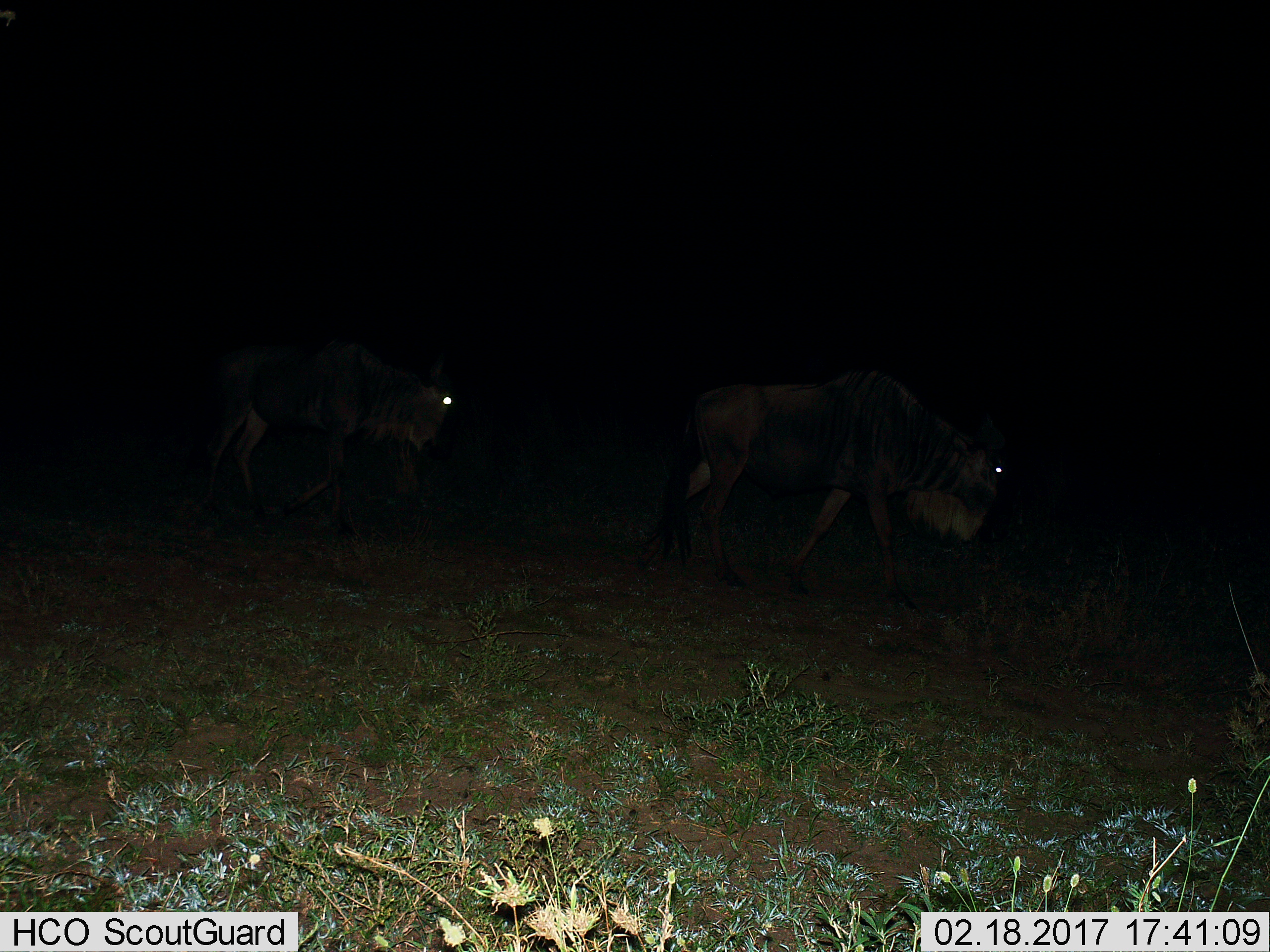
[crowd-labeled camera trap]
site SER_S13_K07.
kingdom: Animalia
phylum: Chordata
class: Mammalia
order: Artiodactyla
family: Bovidae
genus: Connochaetes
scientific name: Connochaetes taurinus taurinus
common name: blue wildebeest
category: wildebeestblue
Wildebeestblue (blue wildebeest) (Connochaetes taurinus taurinus), count 2. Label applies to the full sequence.